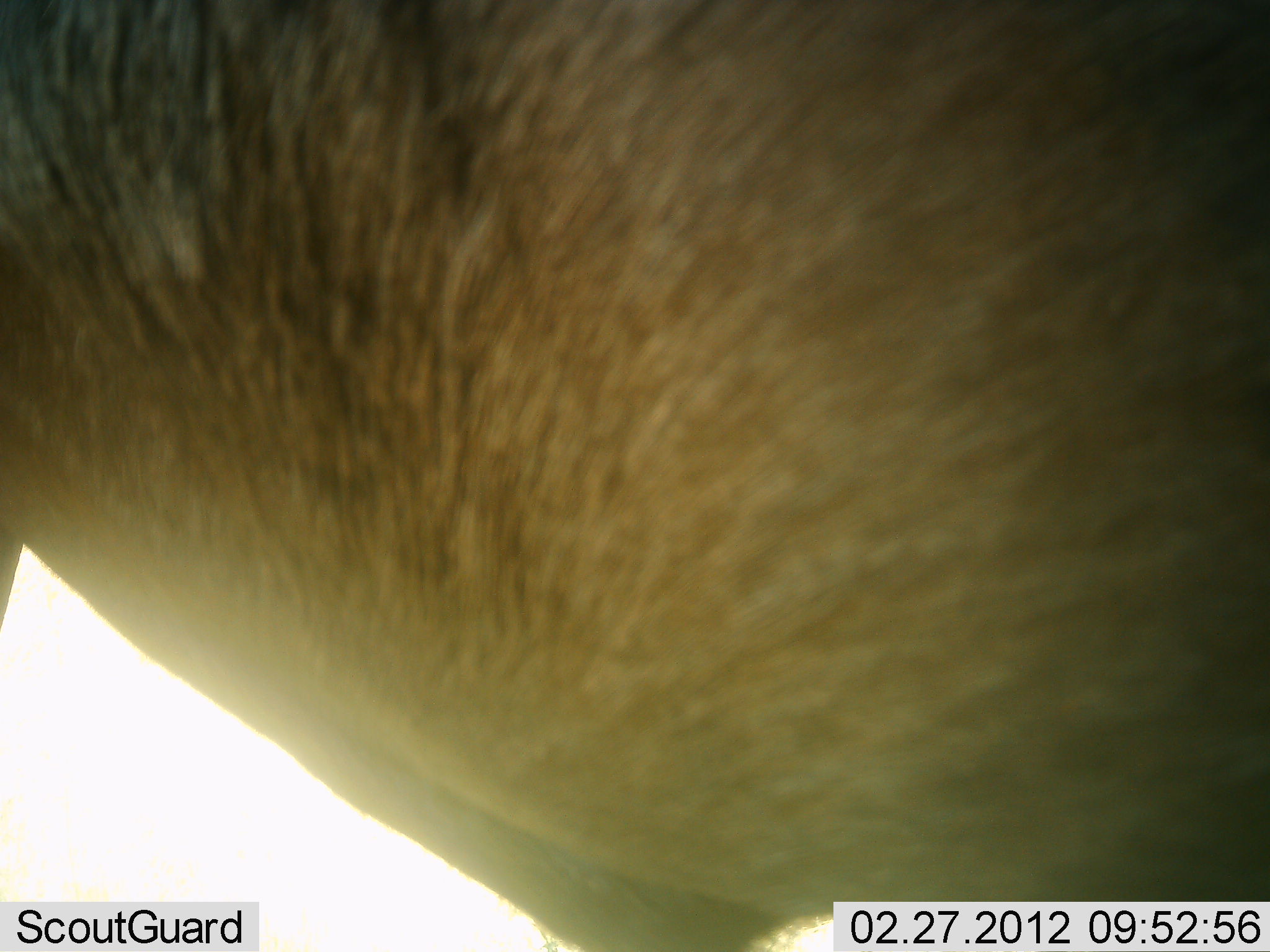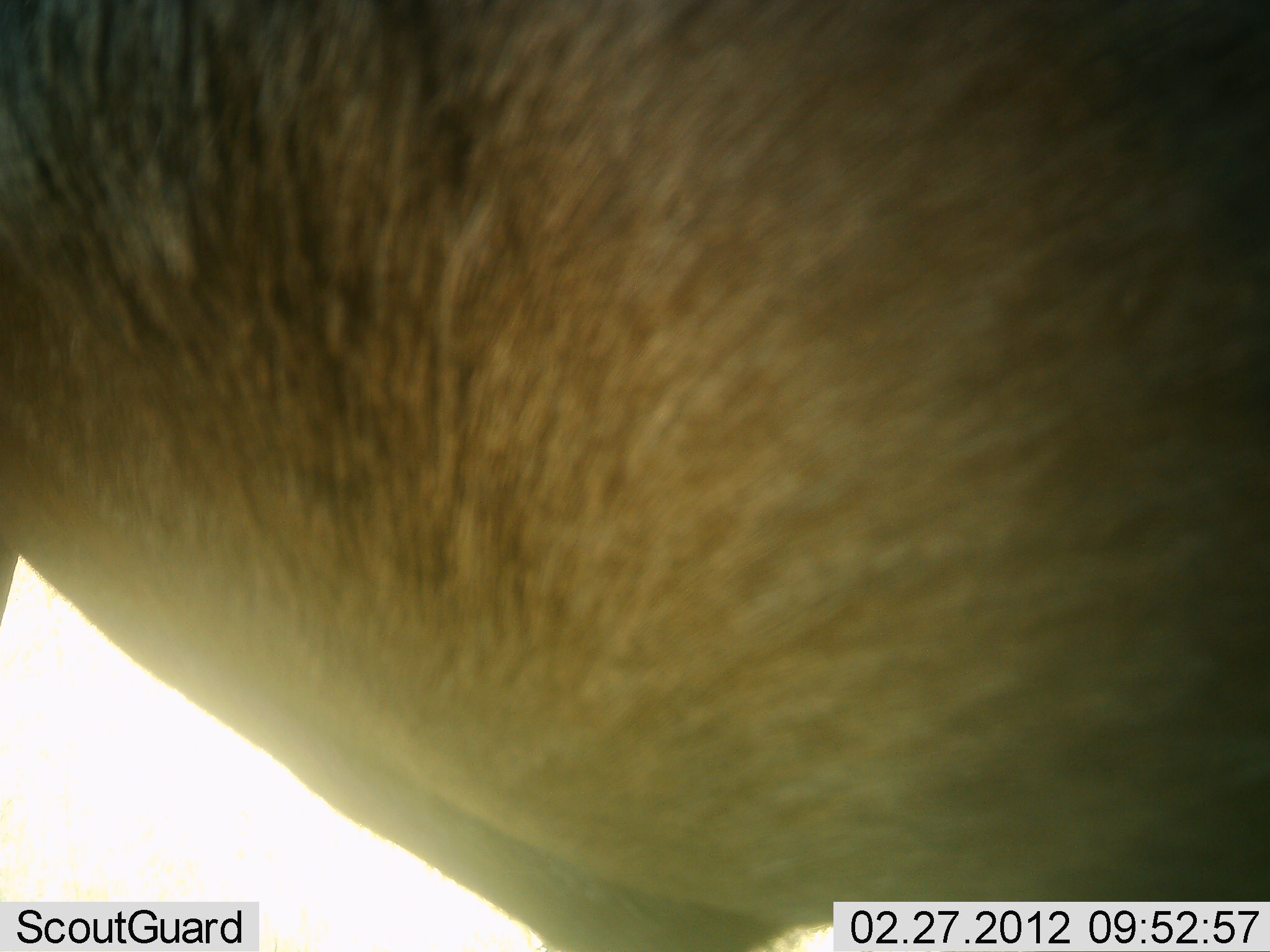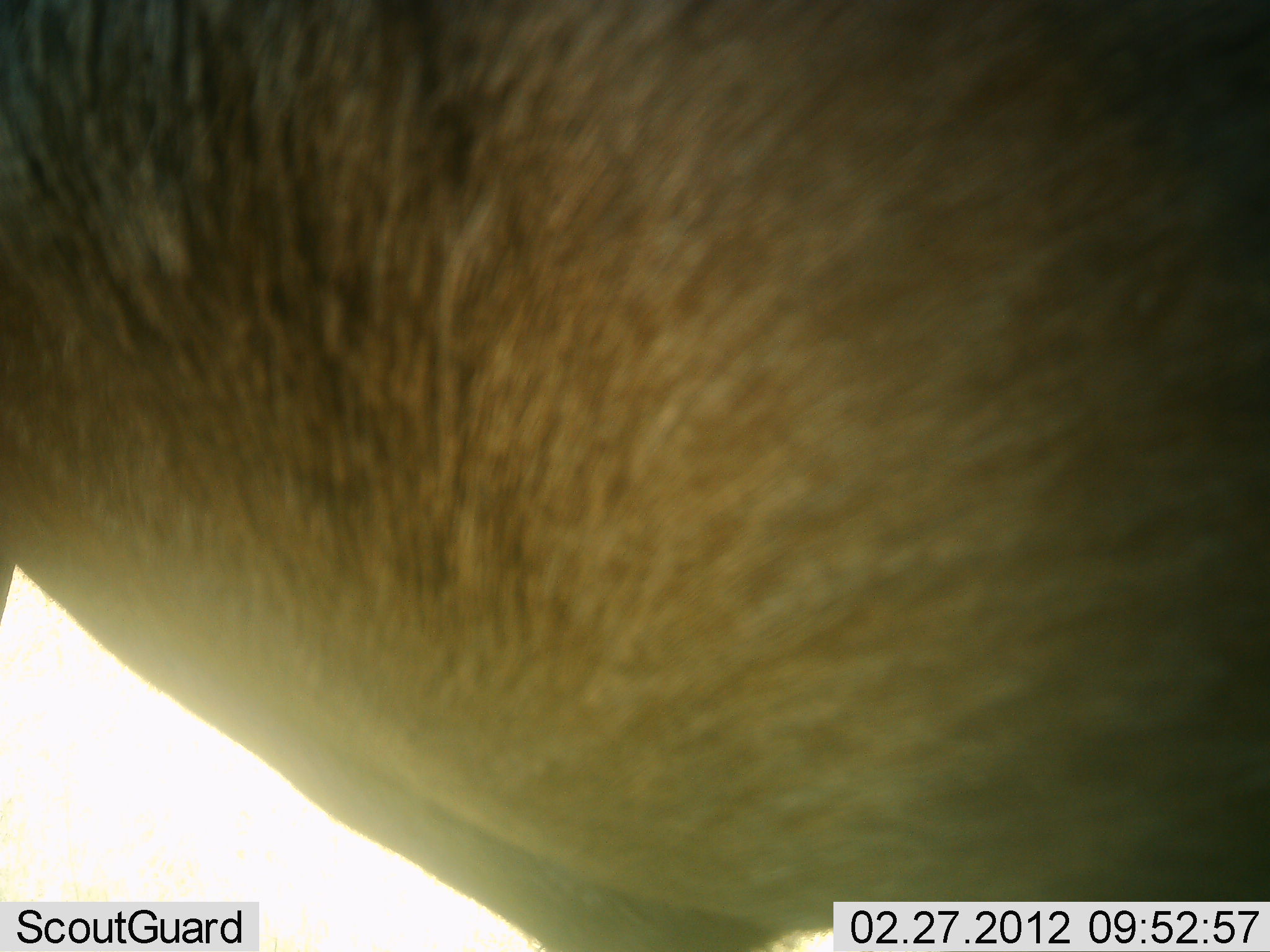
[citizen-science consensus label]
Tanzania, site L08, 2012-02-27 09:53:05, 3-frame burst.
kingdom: Animalia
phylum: Chordata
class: Mammalia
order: Artiodactyla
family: Bovidae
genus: Alcelaphus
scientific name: Alcelaphus buselaphus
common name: hartebeest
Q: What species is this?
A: Hartebeest (Alcelaphus buselaphus).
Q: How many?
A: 1.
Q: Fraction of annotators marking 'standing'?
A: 100%.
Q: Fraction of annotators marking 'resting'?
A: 0%.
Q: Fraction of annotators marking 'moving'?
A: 0%.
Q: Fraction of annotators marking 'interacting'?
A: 0%.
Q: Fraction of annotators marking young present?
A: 0%.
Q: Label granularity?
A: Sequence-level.